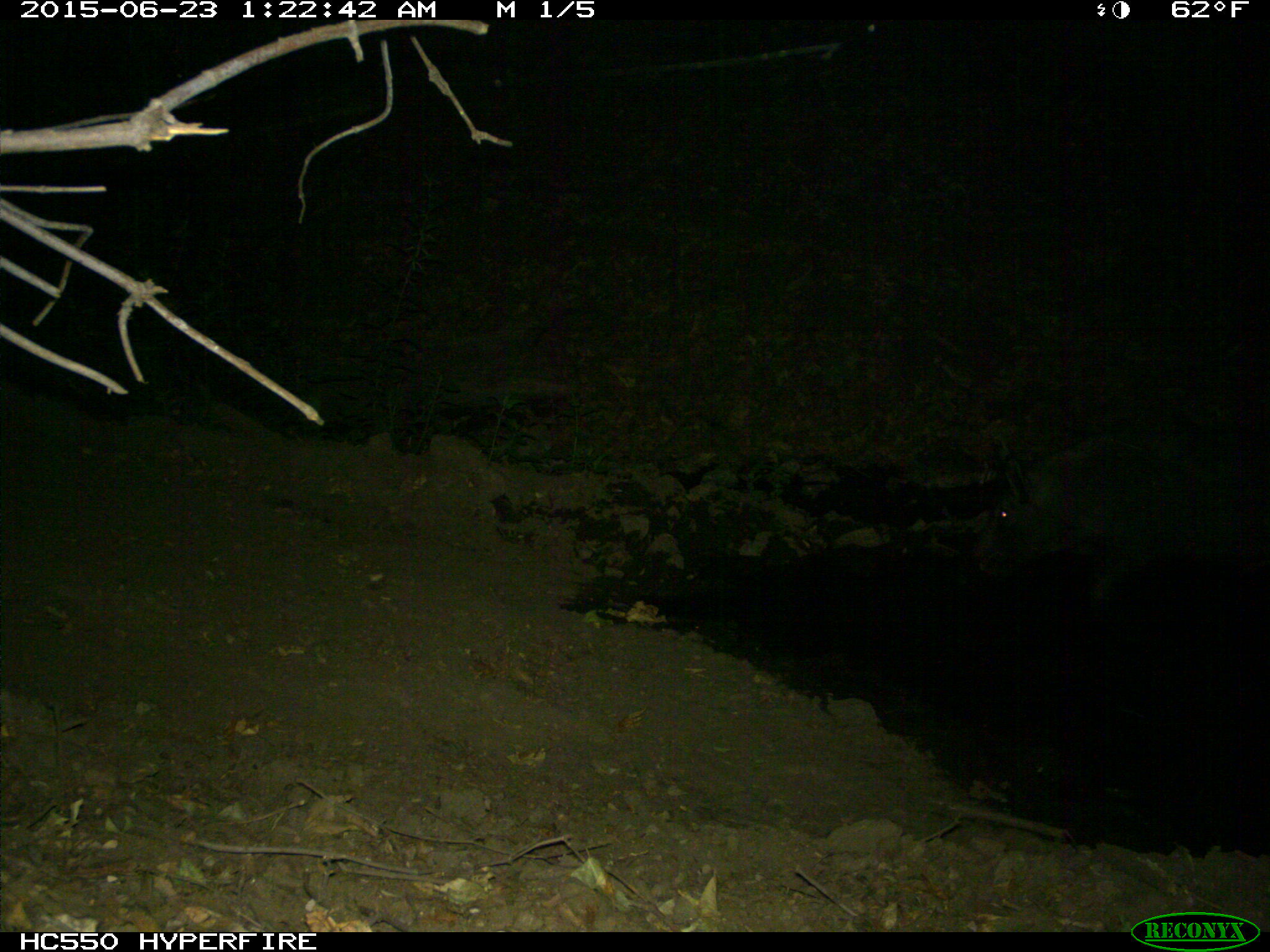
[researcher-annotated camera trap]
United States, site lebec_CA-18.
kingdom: Animalia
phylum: Chordata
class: Mammalia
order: Artiodactyla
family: Suidae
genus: Sus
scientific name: Sus scrofa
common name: wild boar